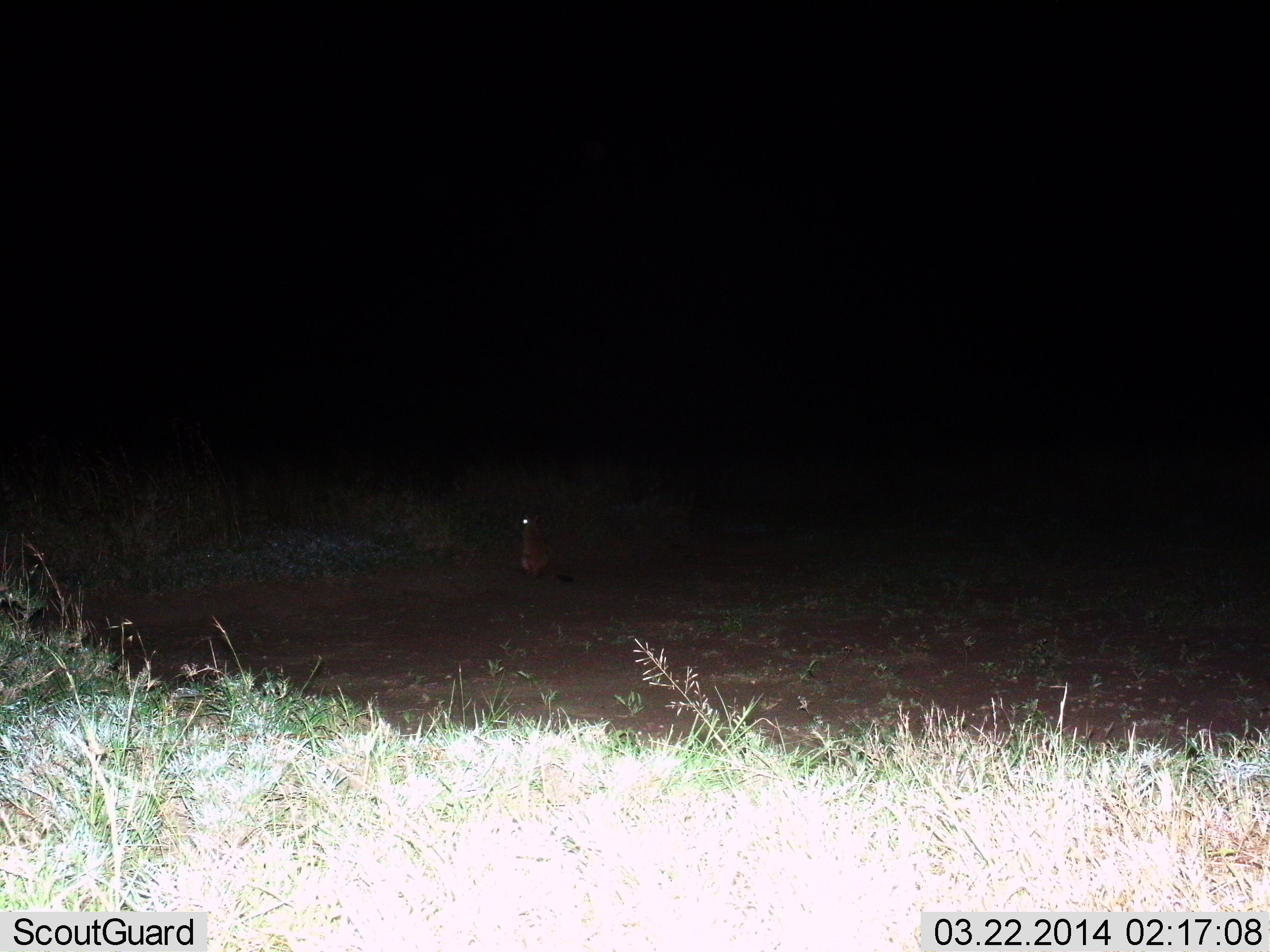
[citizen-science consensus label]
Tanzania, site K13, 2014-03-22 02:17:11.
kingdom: Animalia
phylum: Chordata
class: Mammalia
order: Rodentia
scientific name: Rodentia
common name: rodents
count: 1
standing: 71%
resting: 29%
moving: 0%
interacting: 0%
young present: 0%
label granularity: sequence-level